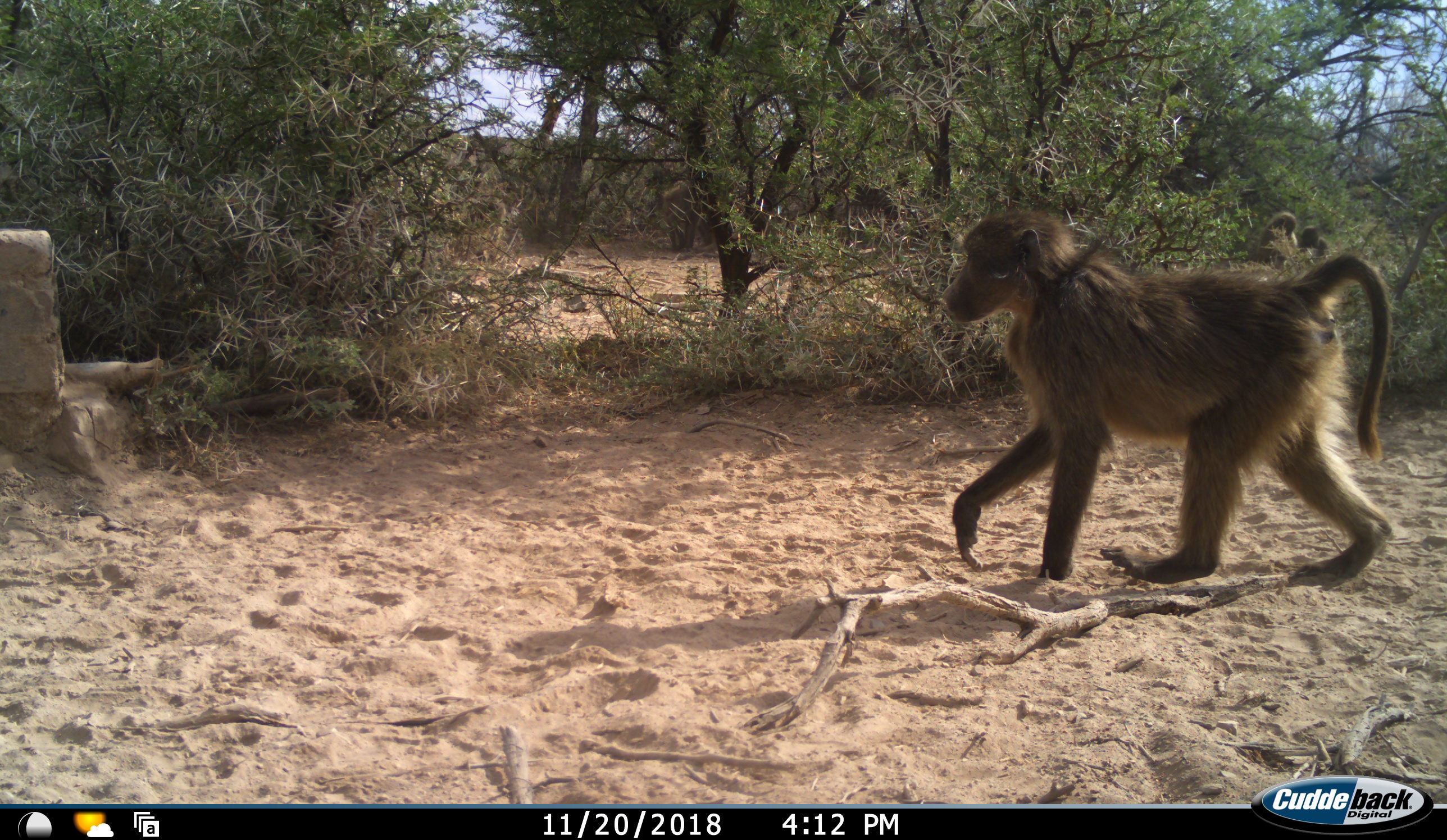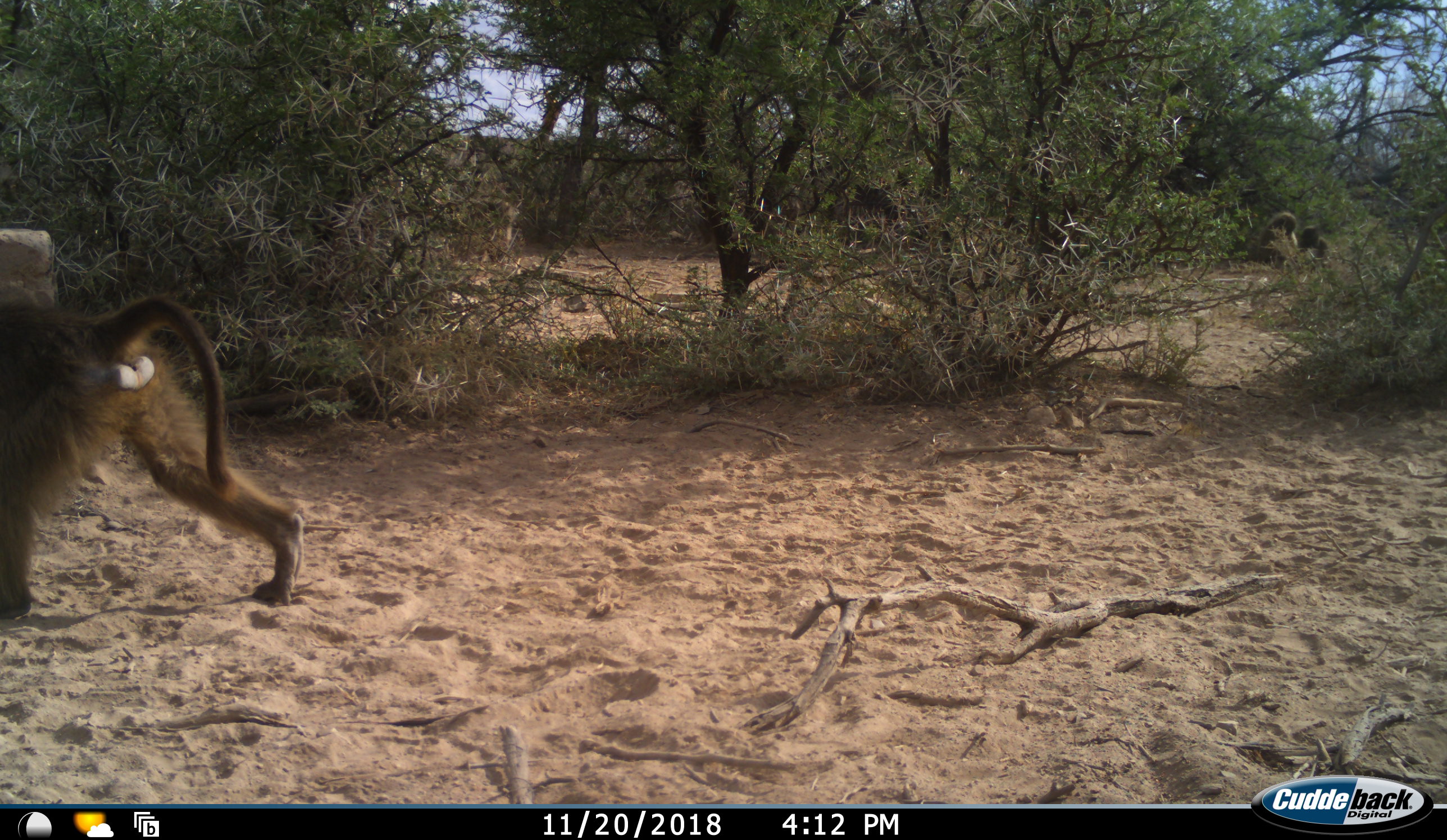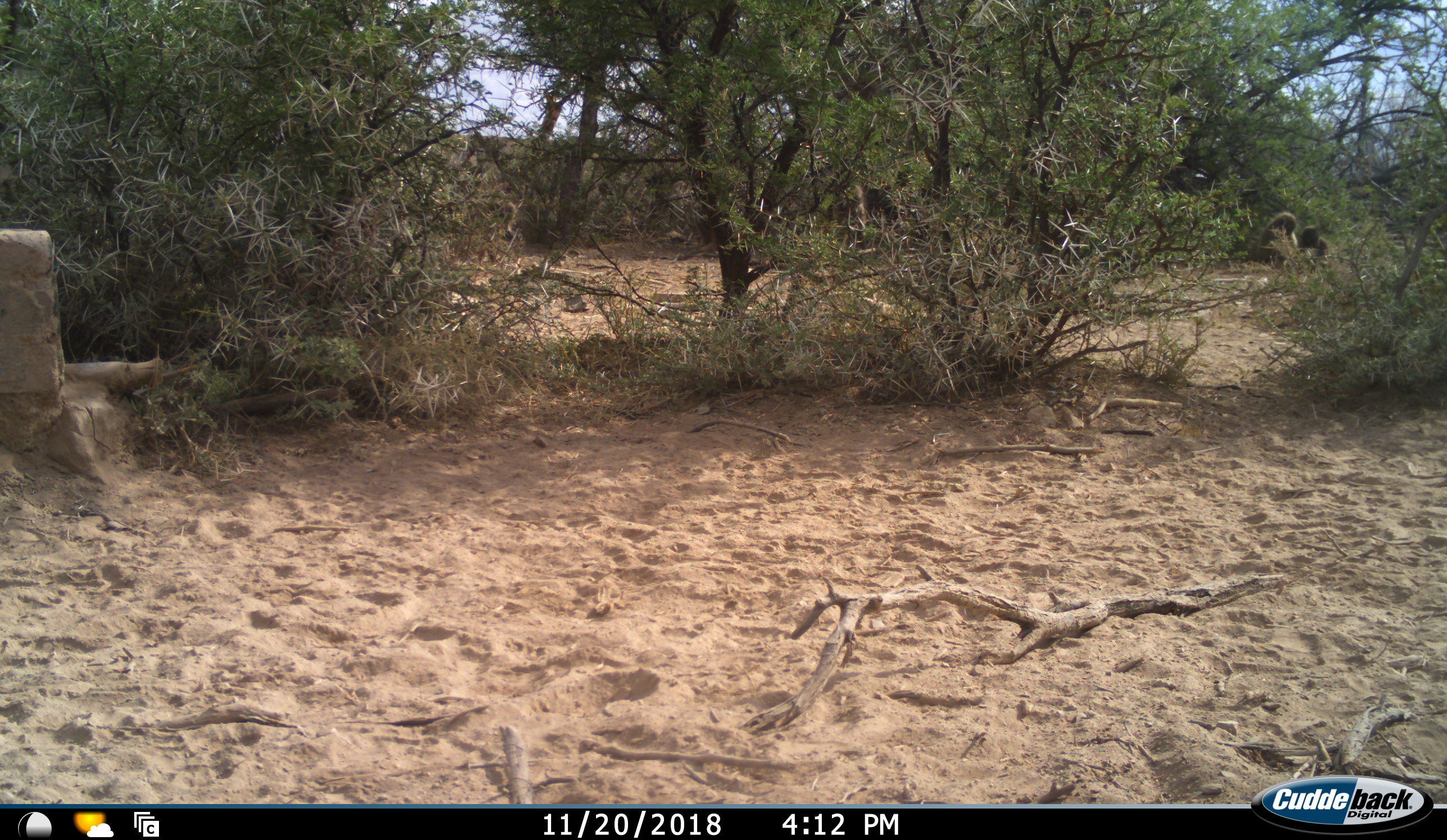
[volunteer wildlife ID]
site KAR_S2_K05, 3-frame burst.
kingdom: Animalia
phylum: Chordata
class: Mammalia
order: Primates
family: Cercopithecidae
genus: Papio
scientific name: Papio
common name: baboon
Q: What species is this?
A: Baboon (Papio).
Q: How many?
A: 3.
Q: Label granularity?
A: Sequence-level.